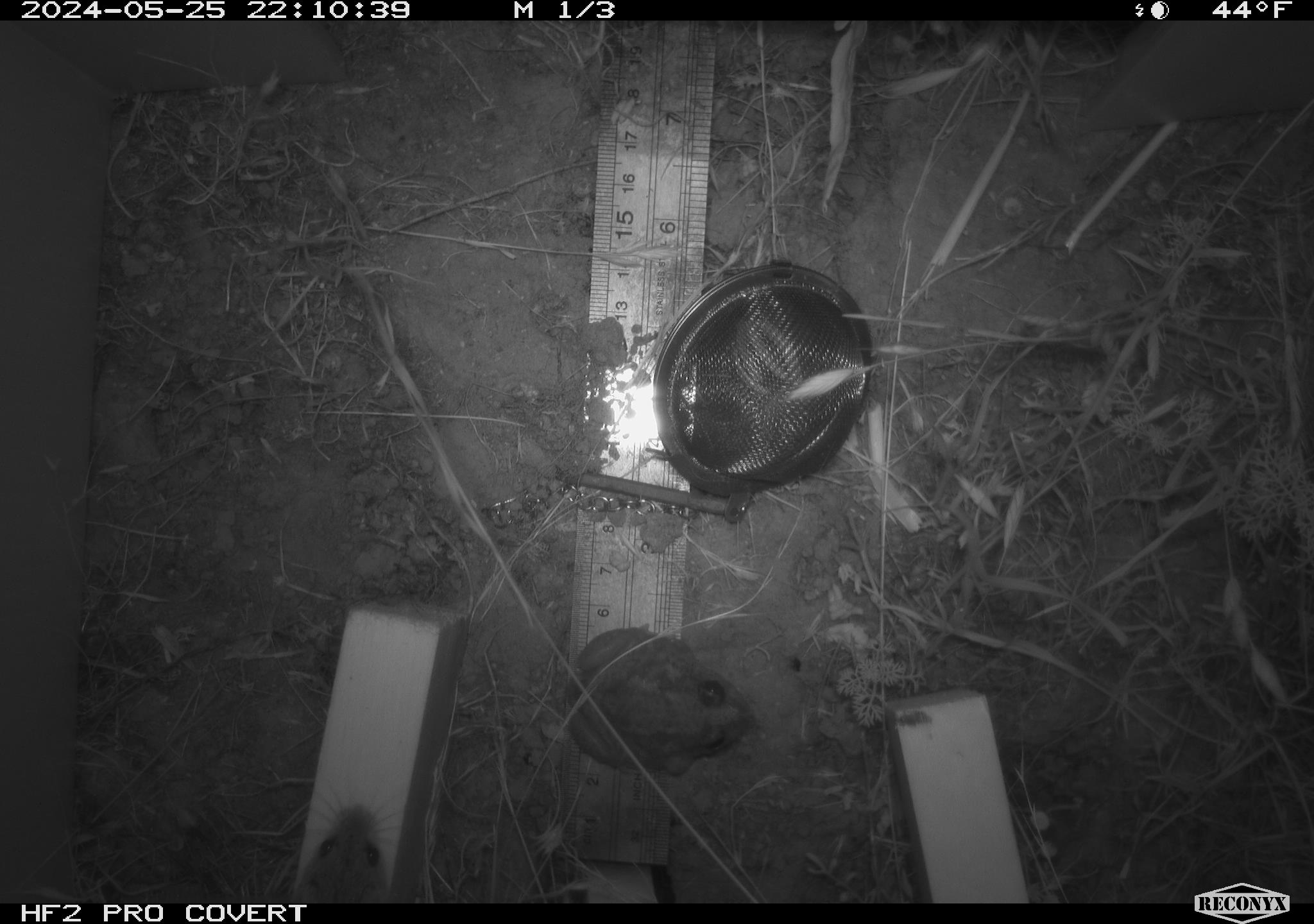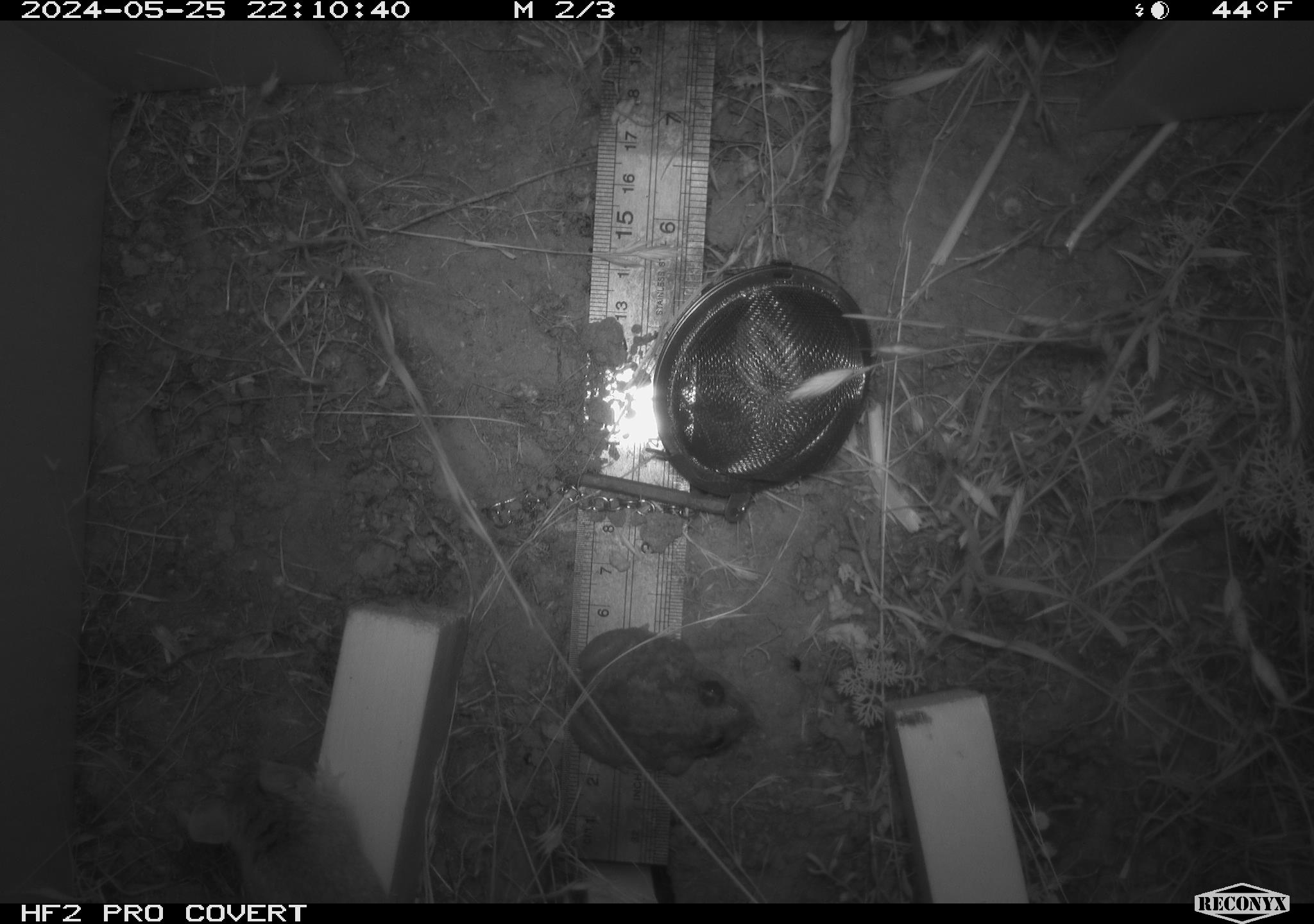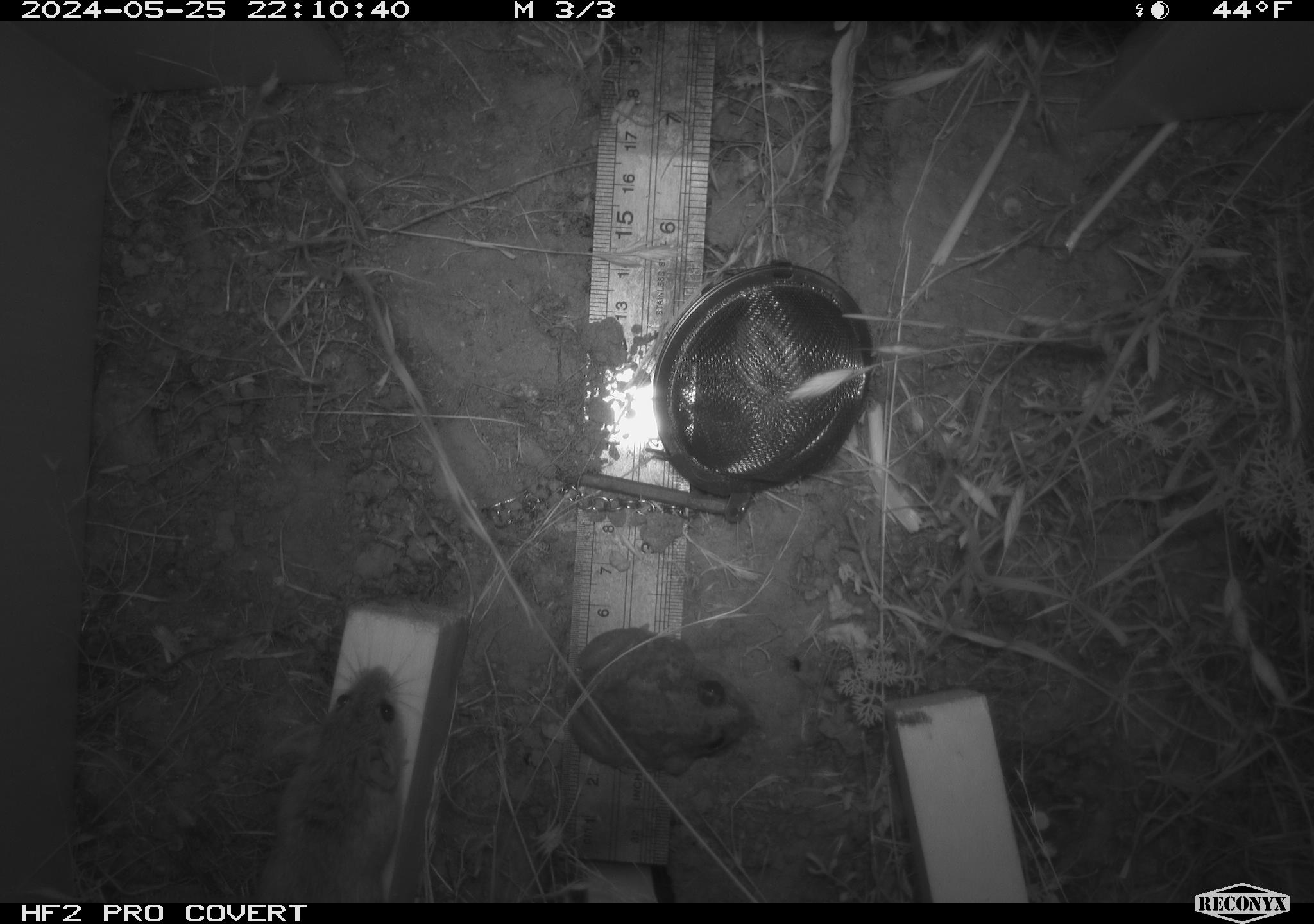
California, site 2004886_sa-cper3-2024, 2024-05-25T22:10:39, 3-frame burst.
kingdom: Animalia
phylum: Chordata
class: Mammalia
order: Rodentia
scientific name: Rodentia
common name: rodent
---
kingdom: Animalia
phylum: Chordata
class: Amphibia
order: Anura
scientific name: Anura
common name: frogs